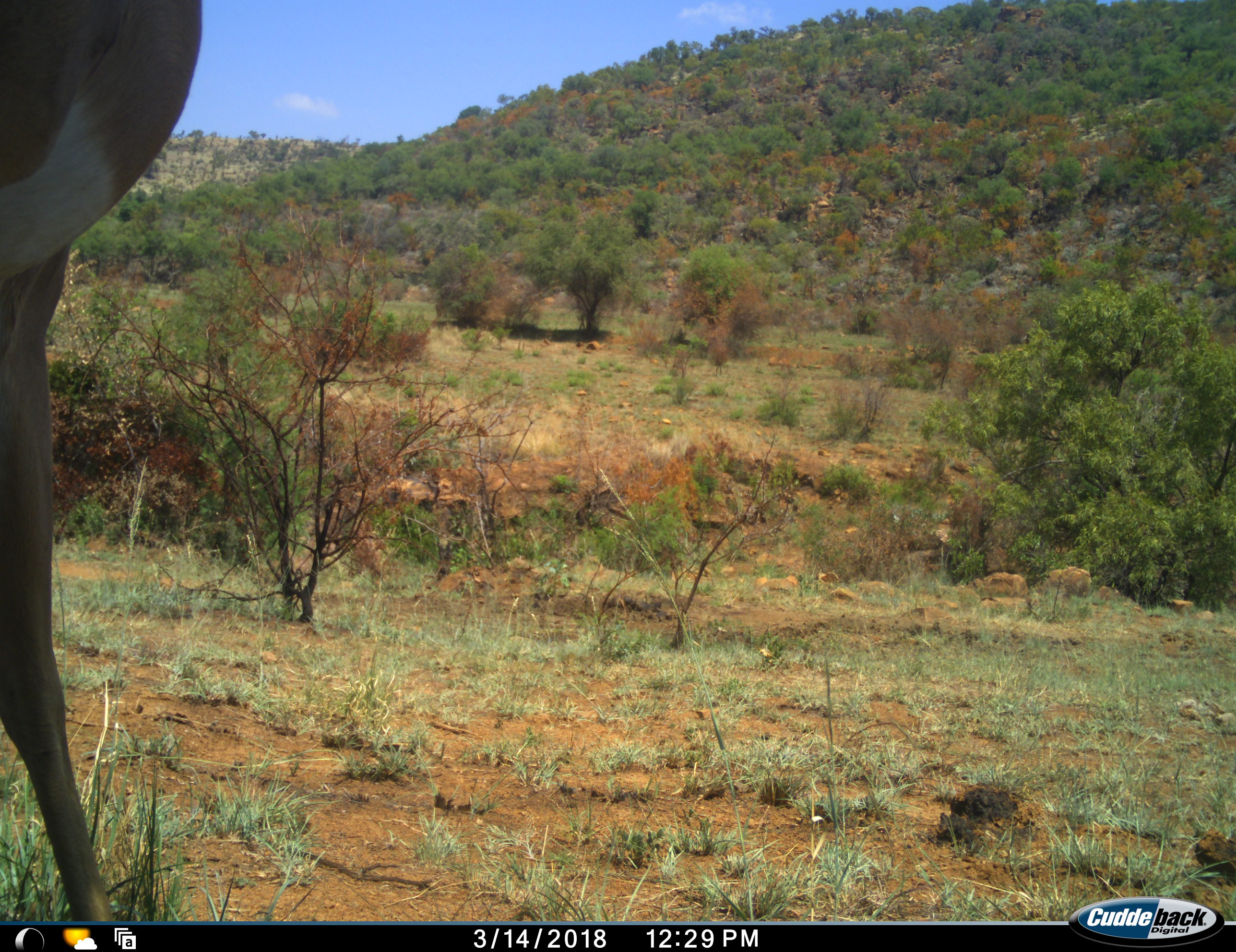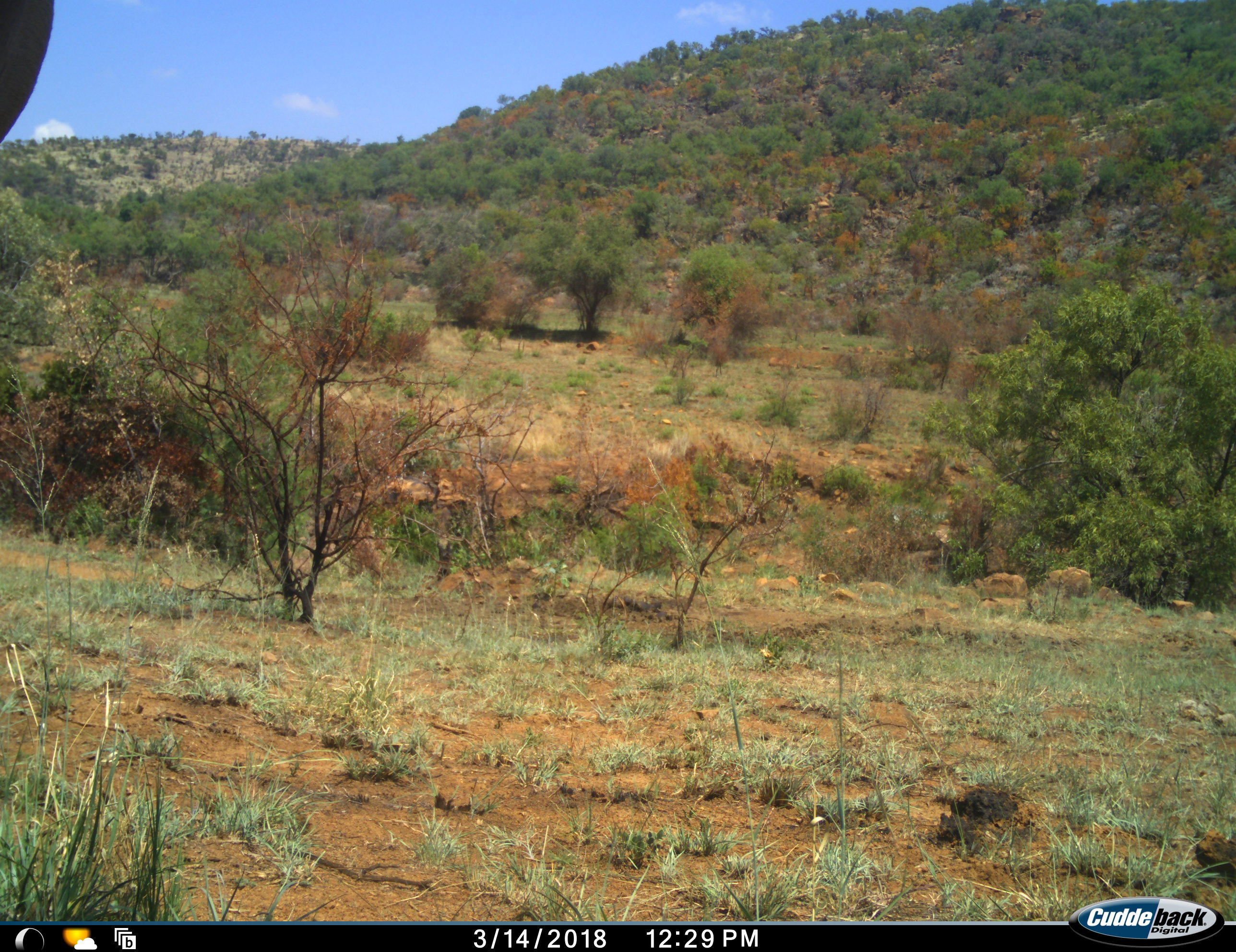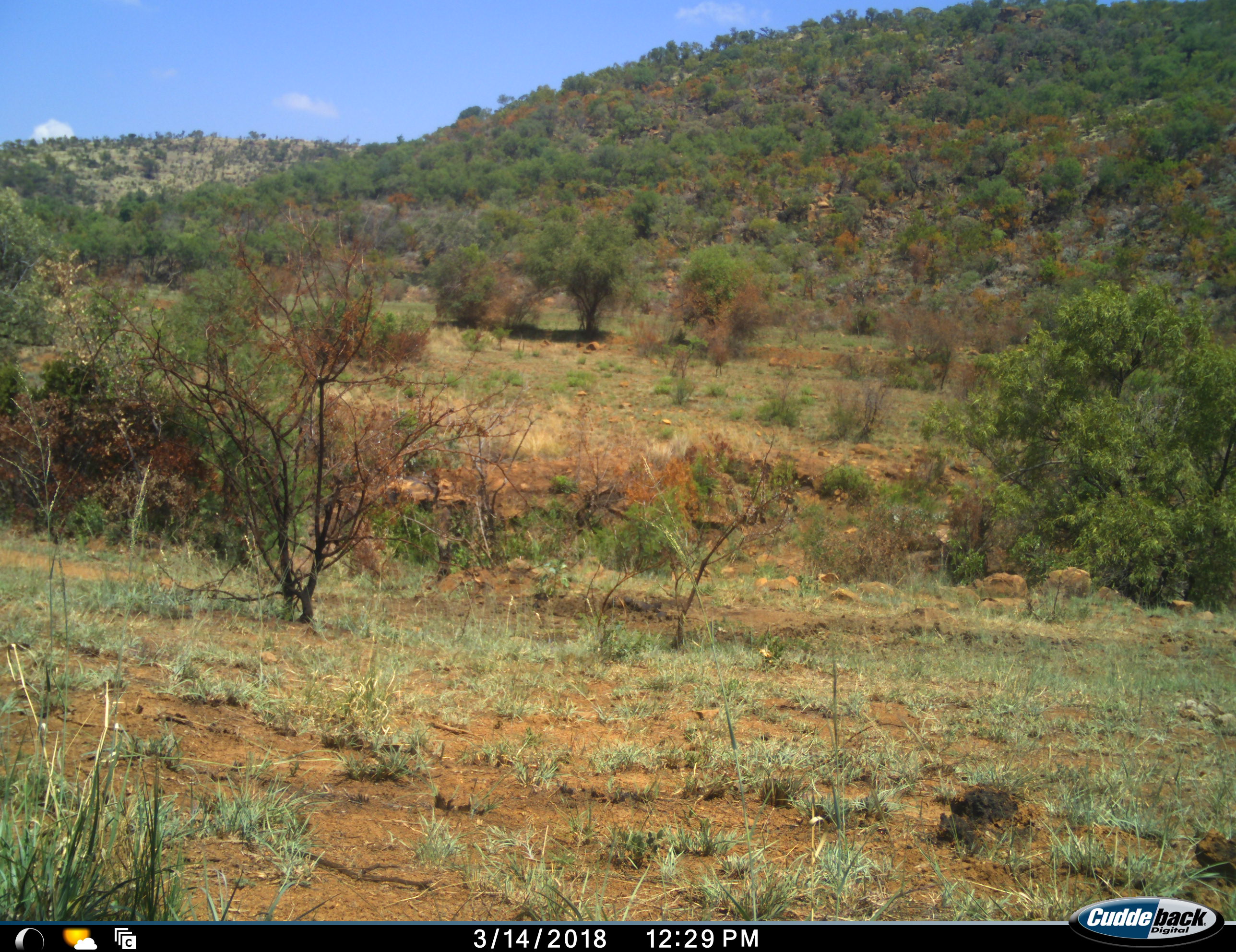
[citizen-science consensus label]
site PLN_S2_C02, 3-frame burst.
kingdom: Animalia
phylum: Chordata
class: Mammalia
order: Artiodactyla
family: Bovidae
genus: Aepyceros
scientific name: Aepyceros melampus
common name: impala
Impala (Aepyceros melampus), count 1. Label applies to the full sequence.